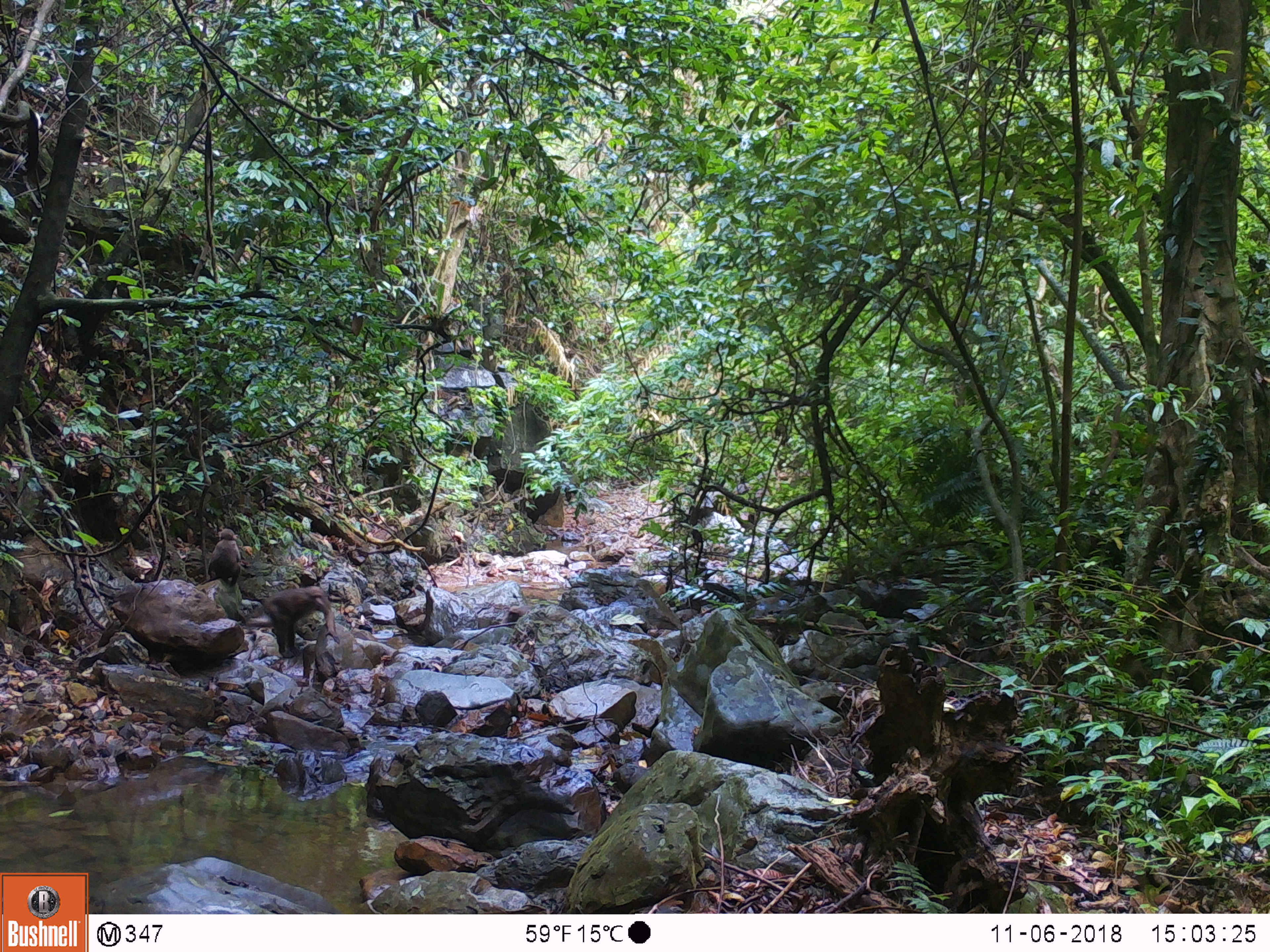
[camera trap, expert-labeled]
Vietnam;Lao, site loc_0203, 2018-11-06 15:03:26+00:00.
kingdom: Animalia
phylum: Chordata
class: Mammalia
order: Primates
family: Cercopithecidae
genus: Macaca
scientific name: Macaca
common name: macaques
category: assam or rhesus macaque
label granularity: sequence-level